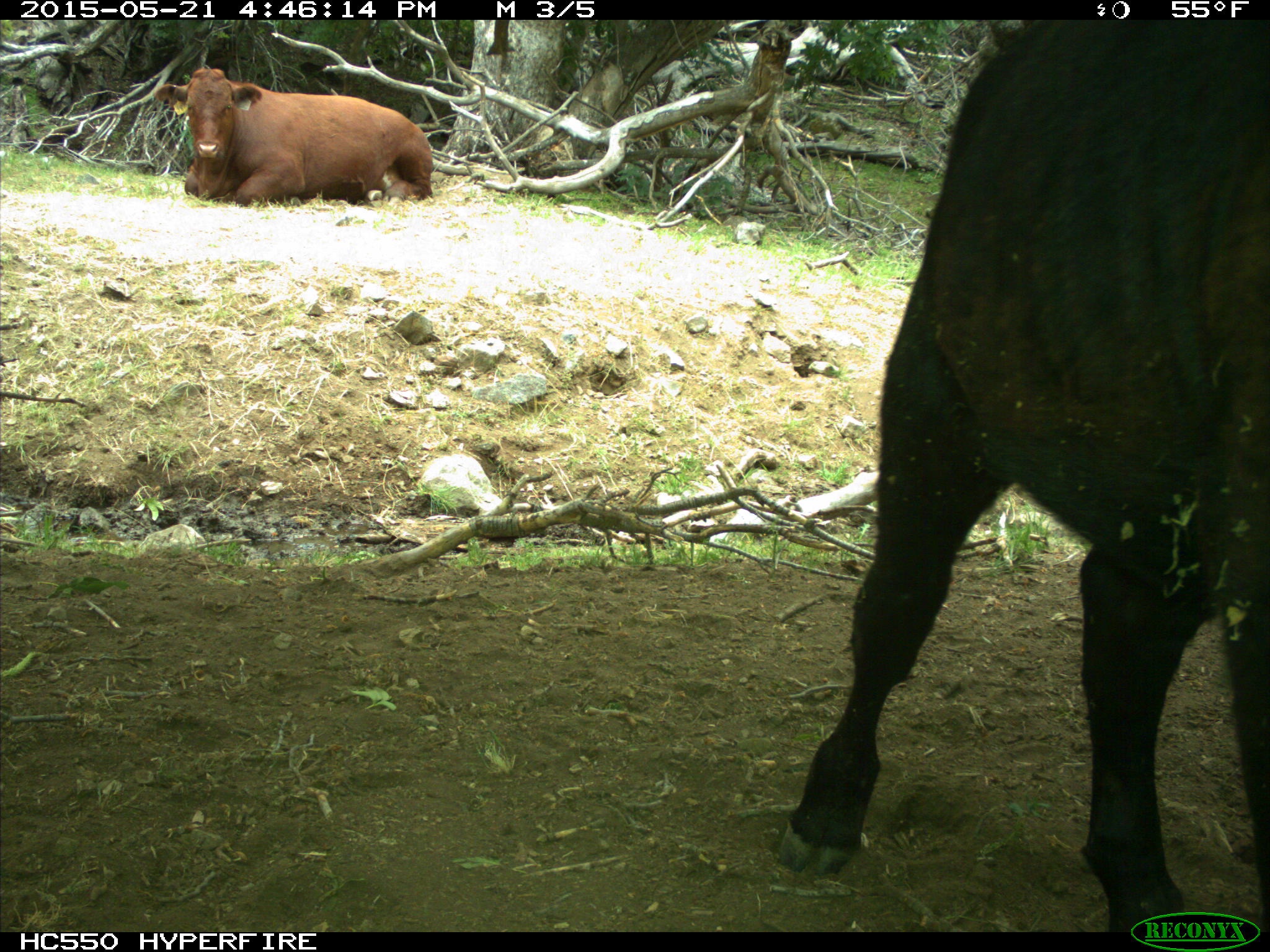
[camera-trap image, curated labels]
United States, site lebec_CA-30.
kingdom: Animalia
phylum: Chordata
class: Mammalia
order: Artiodactyla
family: Bovidae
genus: Bos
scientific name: Bos taurus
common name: domestic cow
Bos taurus (domestic cow).